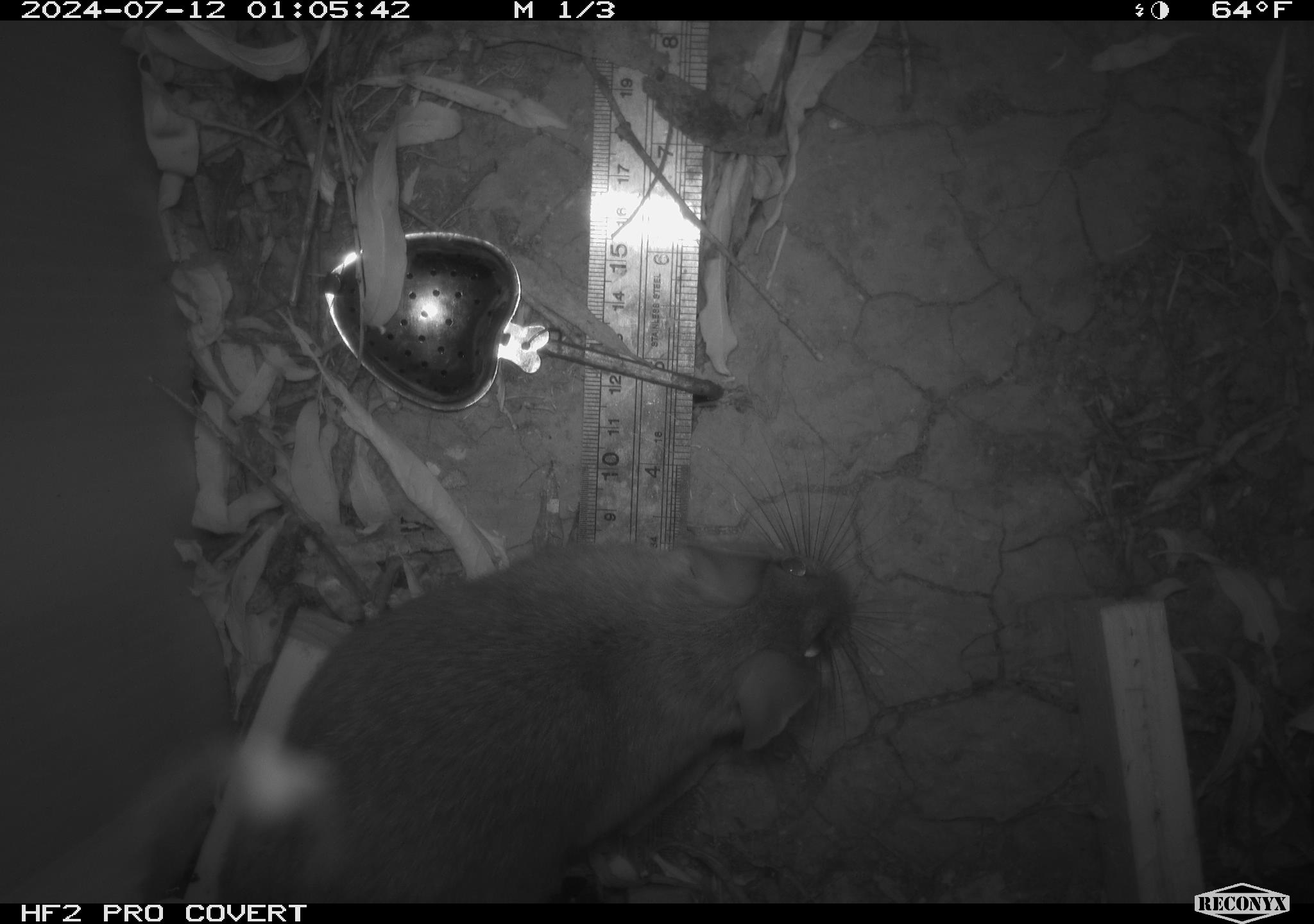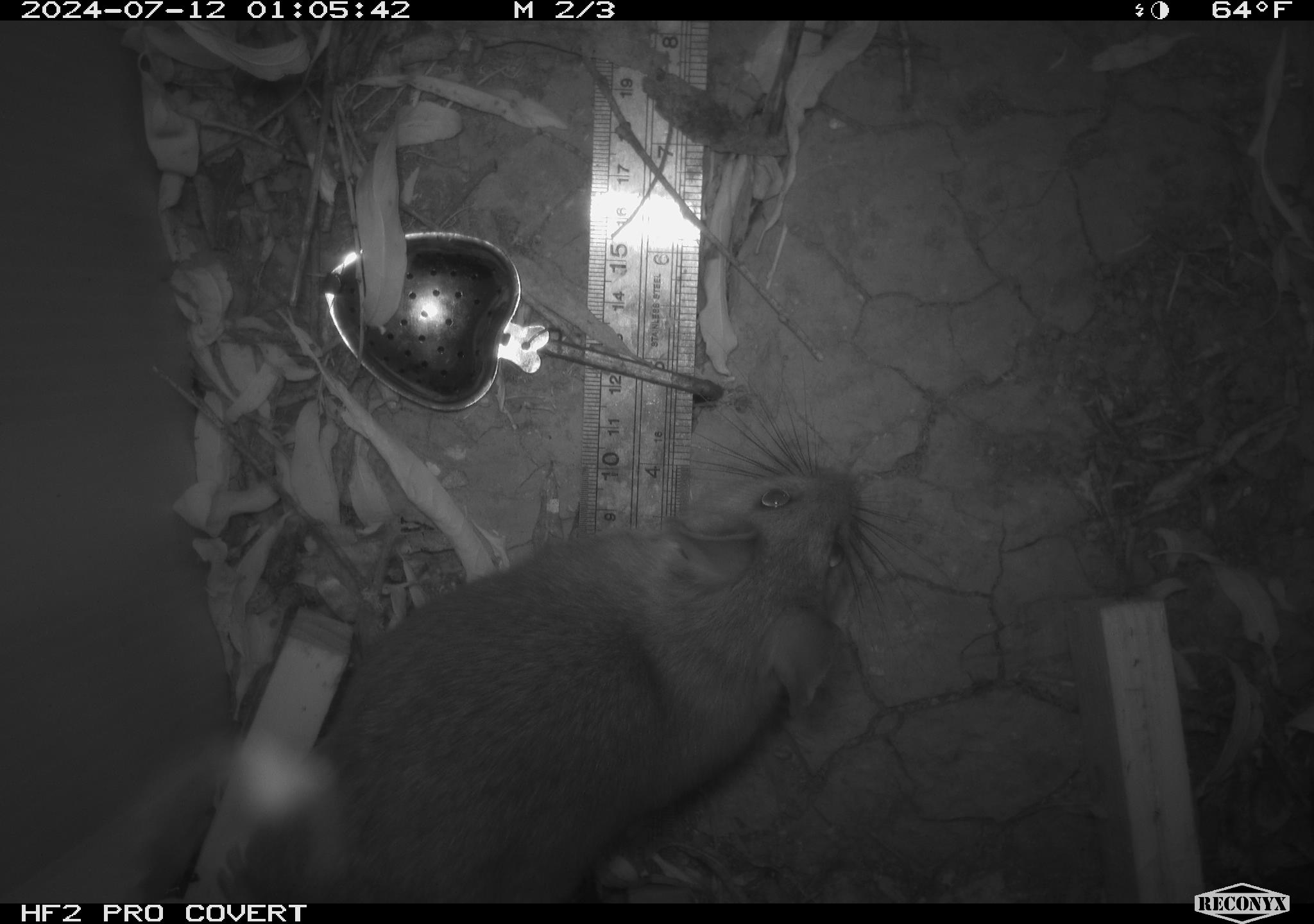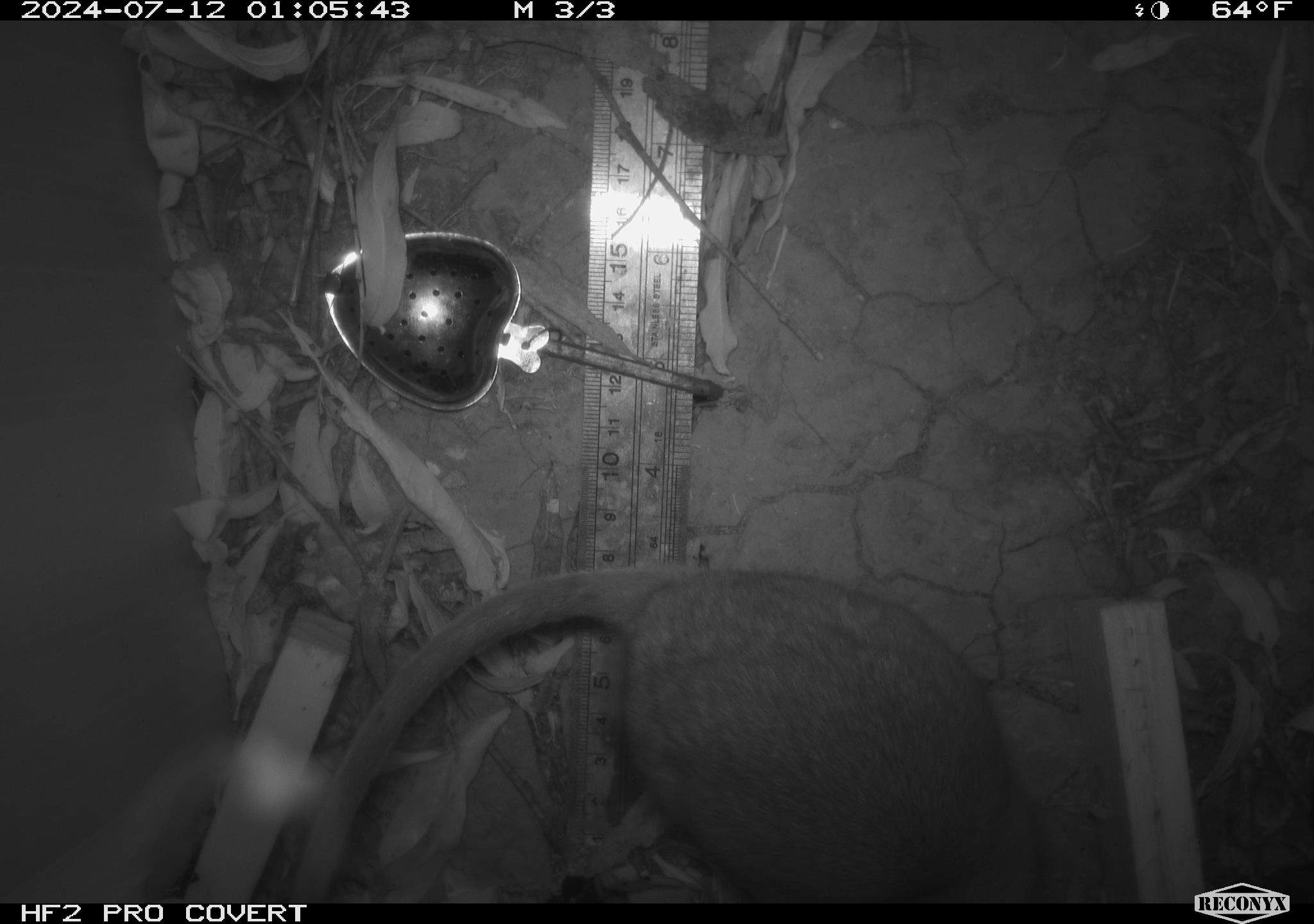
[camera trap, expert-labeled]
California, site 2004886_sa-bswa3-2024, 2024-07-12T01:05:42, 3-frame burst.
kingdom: Animalia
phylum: Chordata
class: Mammalia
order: Rodentia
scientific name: Rodentia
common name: woodrat or rat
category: woodrat or rat species